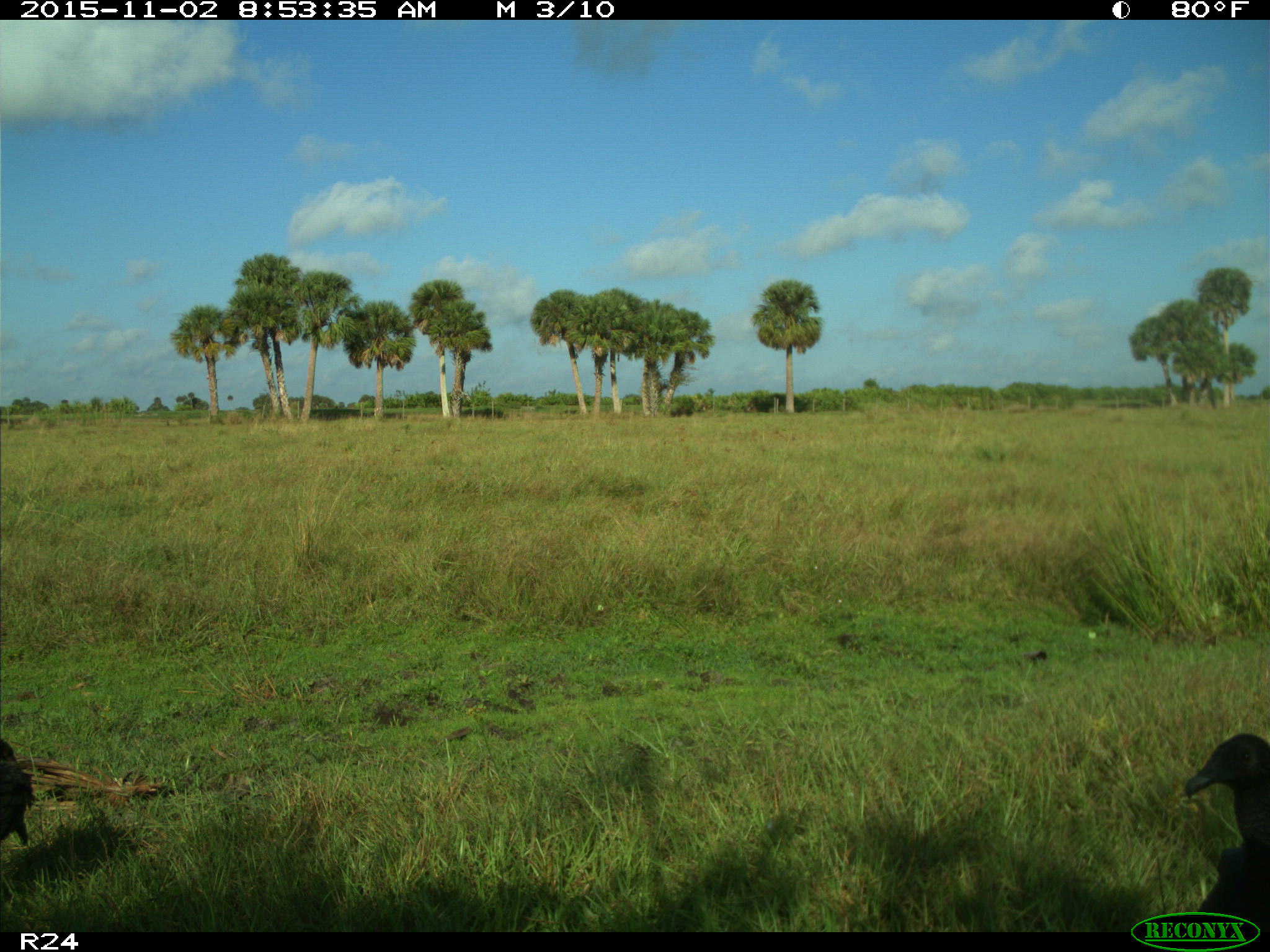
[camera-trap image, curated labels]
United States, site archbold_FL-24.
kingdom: Animalia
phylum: Chordata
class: Aves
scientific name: Aves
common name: birds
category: unidentified bird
Unidentified bird (birds) (Aves).